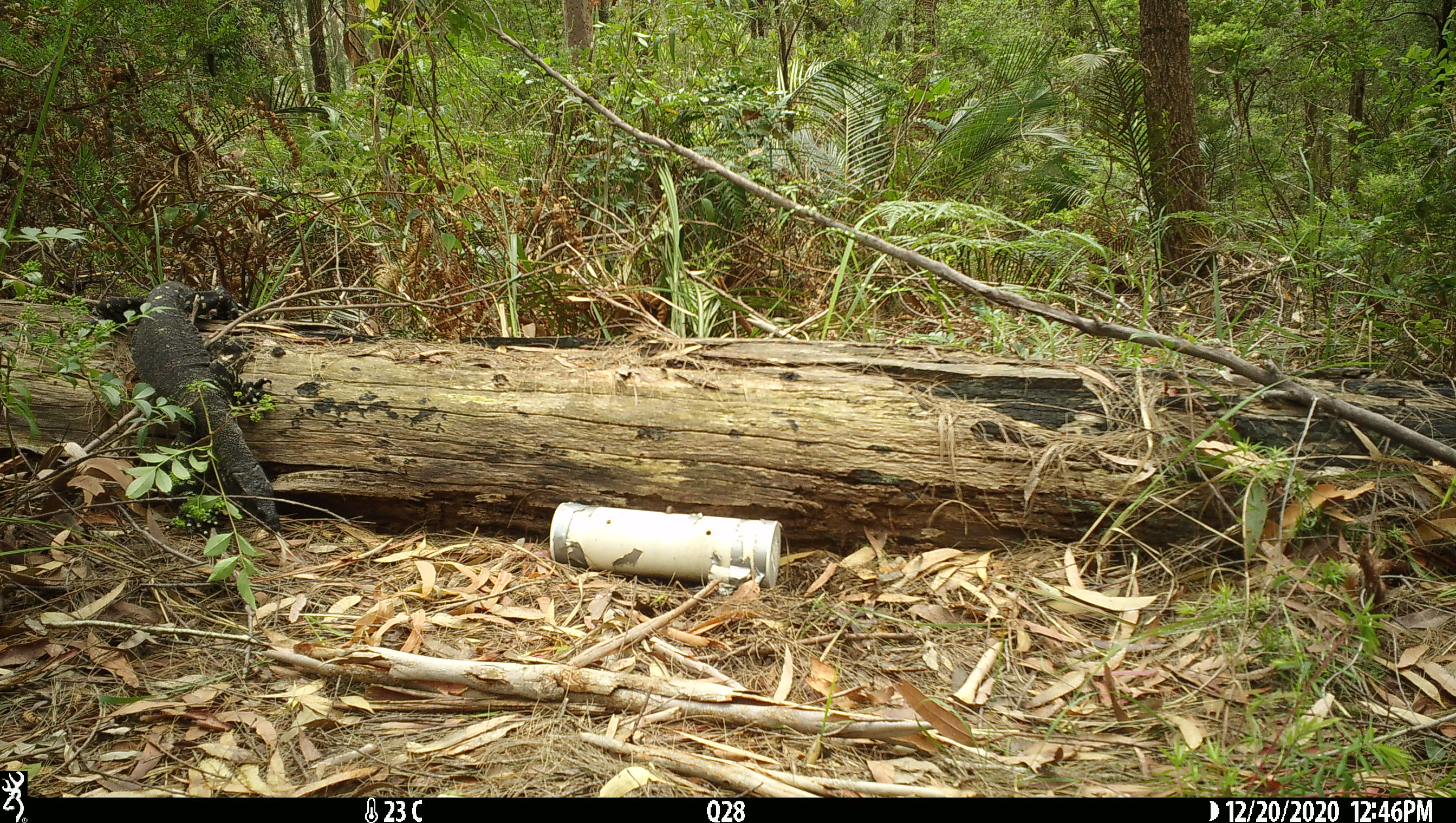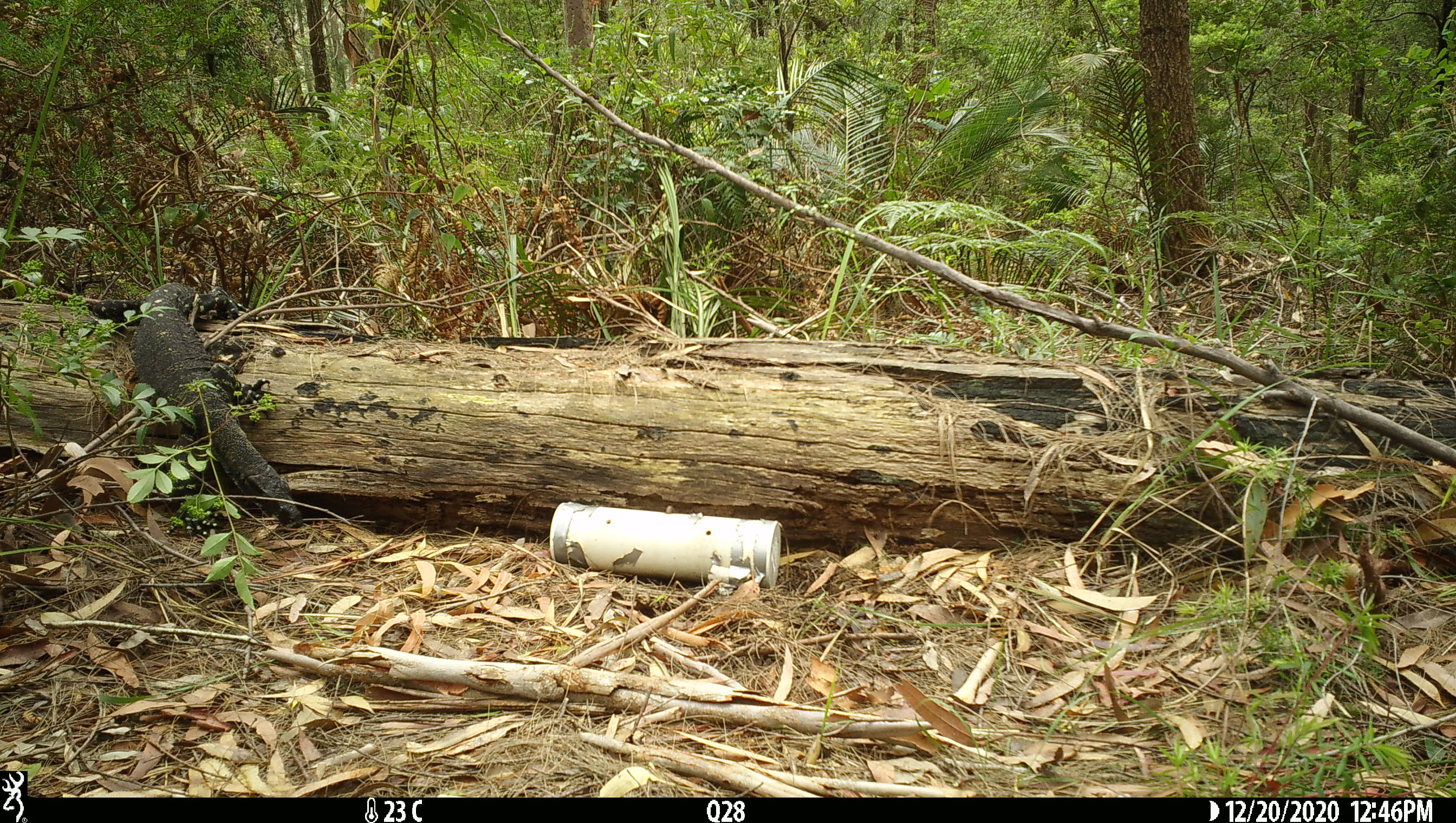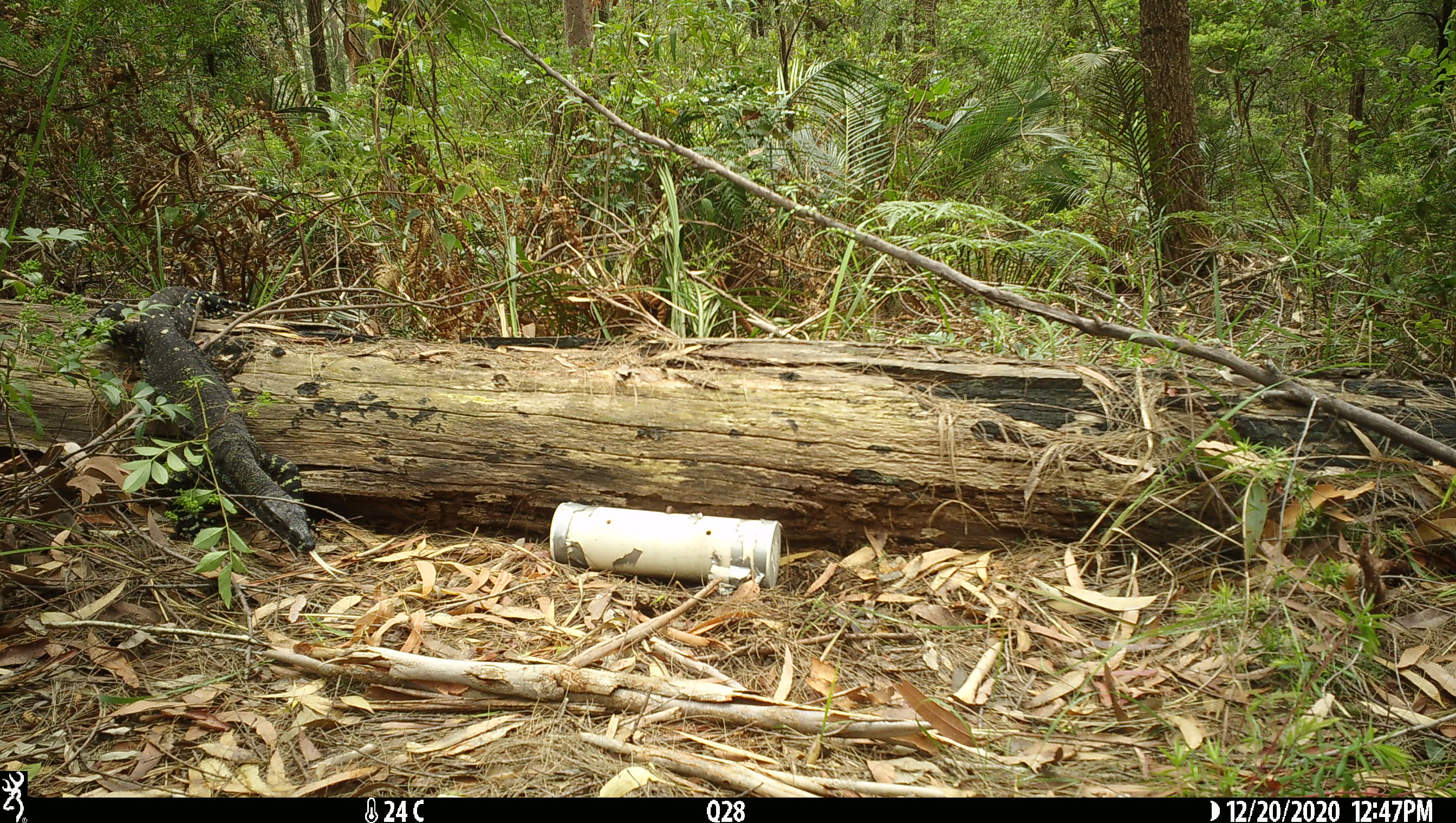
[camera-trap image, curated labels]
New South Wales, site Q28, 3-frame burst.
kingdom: Animalia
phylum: Chordata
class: Reptilia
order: Squamata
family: Varanidae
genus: Varanus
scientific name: Varanus varius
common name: lace monitor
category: goanna